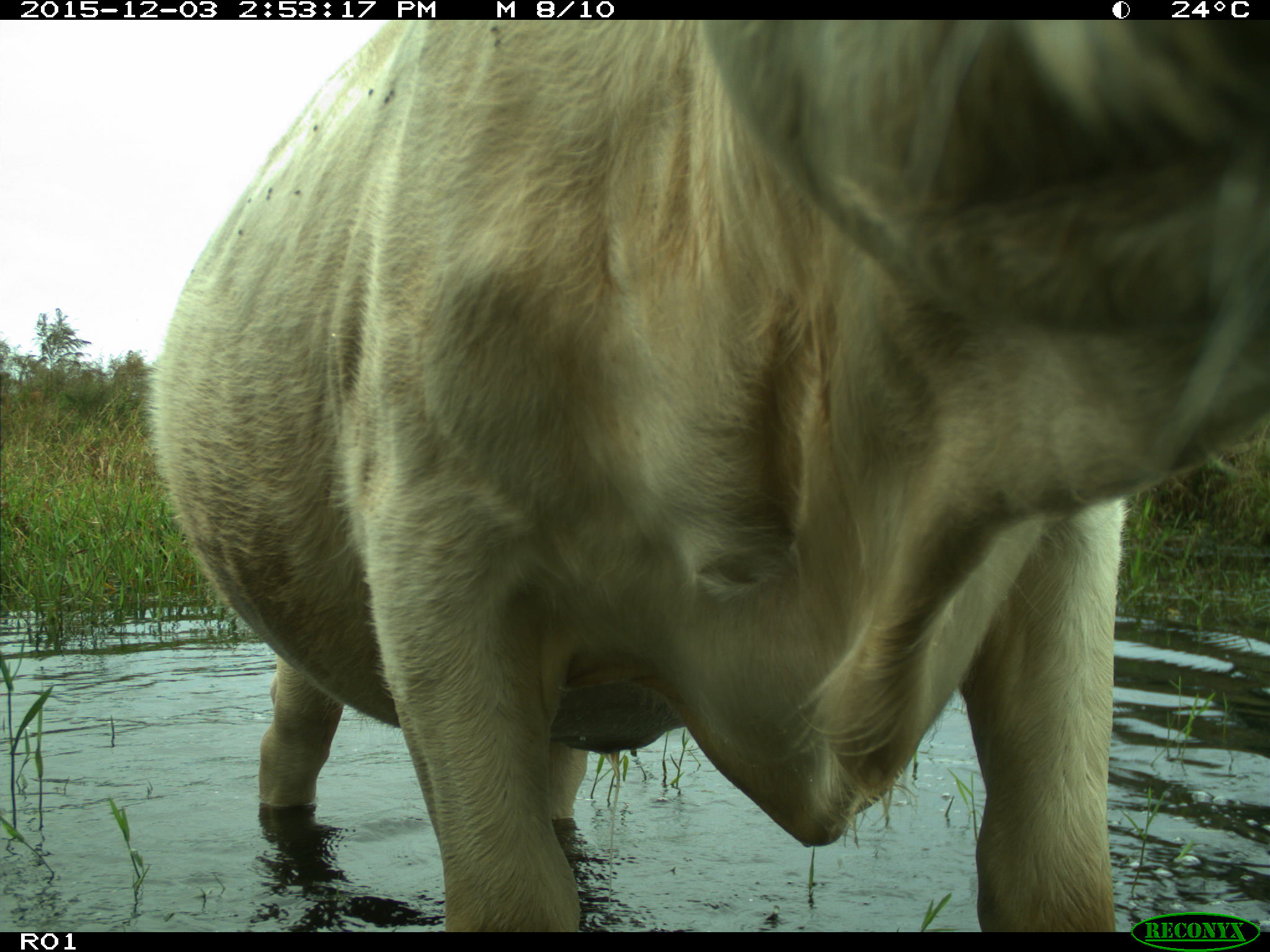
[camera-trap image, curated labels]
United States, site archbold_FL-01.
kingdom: Animalia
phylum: Chordata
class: Mammalia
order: Artiodactyla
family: Bovidae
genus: Bos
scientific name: Bos taurus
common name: domestic cow